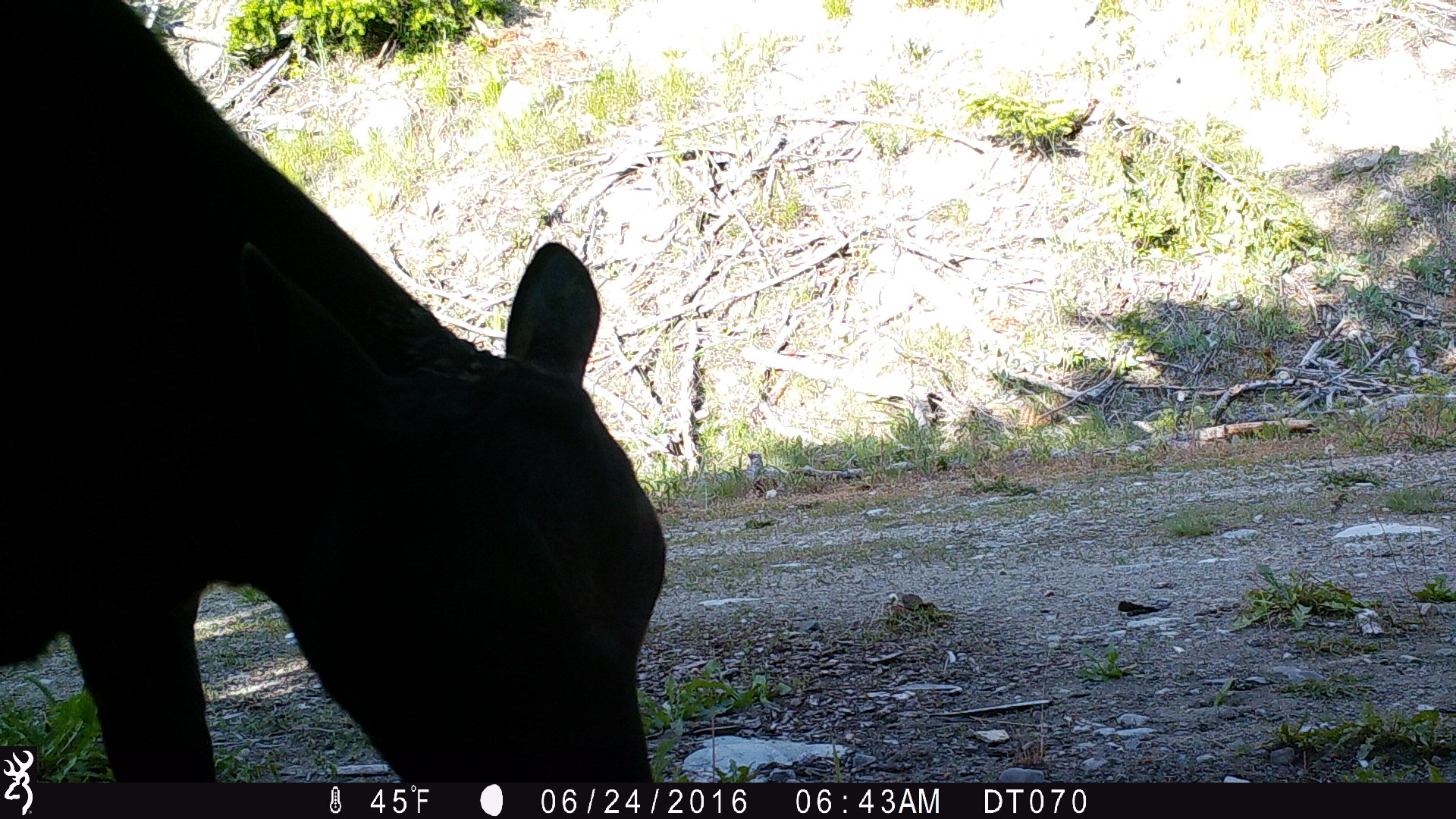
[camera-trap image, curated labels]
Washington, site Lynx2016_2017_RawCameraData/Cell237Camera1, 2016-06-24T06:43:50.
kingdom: Animalia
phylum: Chordata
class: Mammalia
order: Artiodactyla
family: Bovidae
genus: Bos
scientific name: Bos taurus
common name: domestic cattle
Domestic cattle (Bos taurus). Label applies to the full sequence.